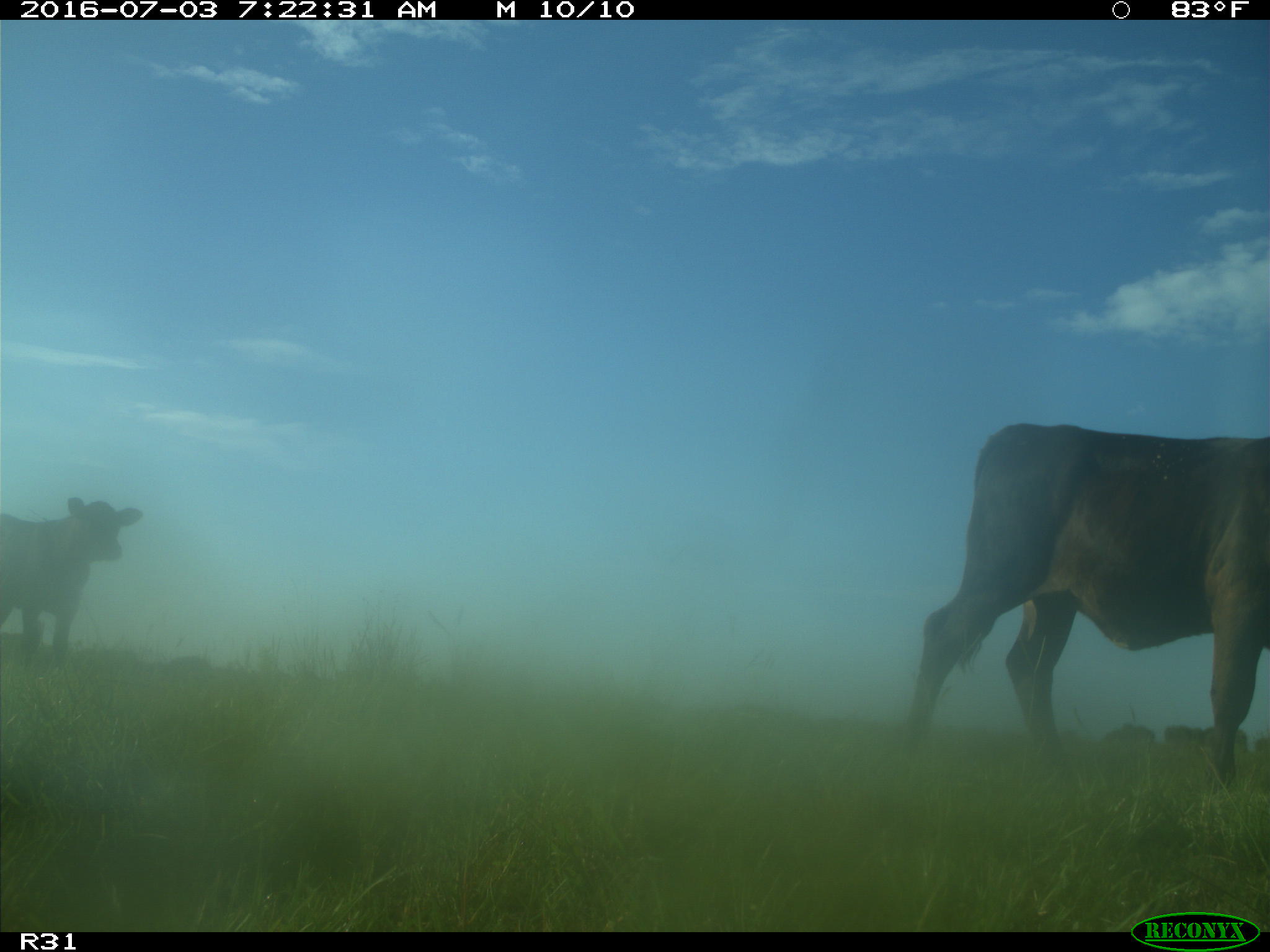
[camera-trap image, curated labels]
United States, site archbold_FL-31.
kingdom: Animalia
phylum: Chordata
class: Mammalia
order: Artiodactyla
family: Bovidae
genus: Bos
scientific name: Bos taurus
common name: domestic cow